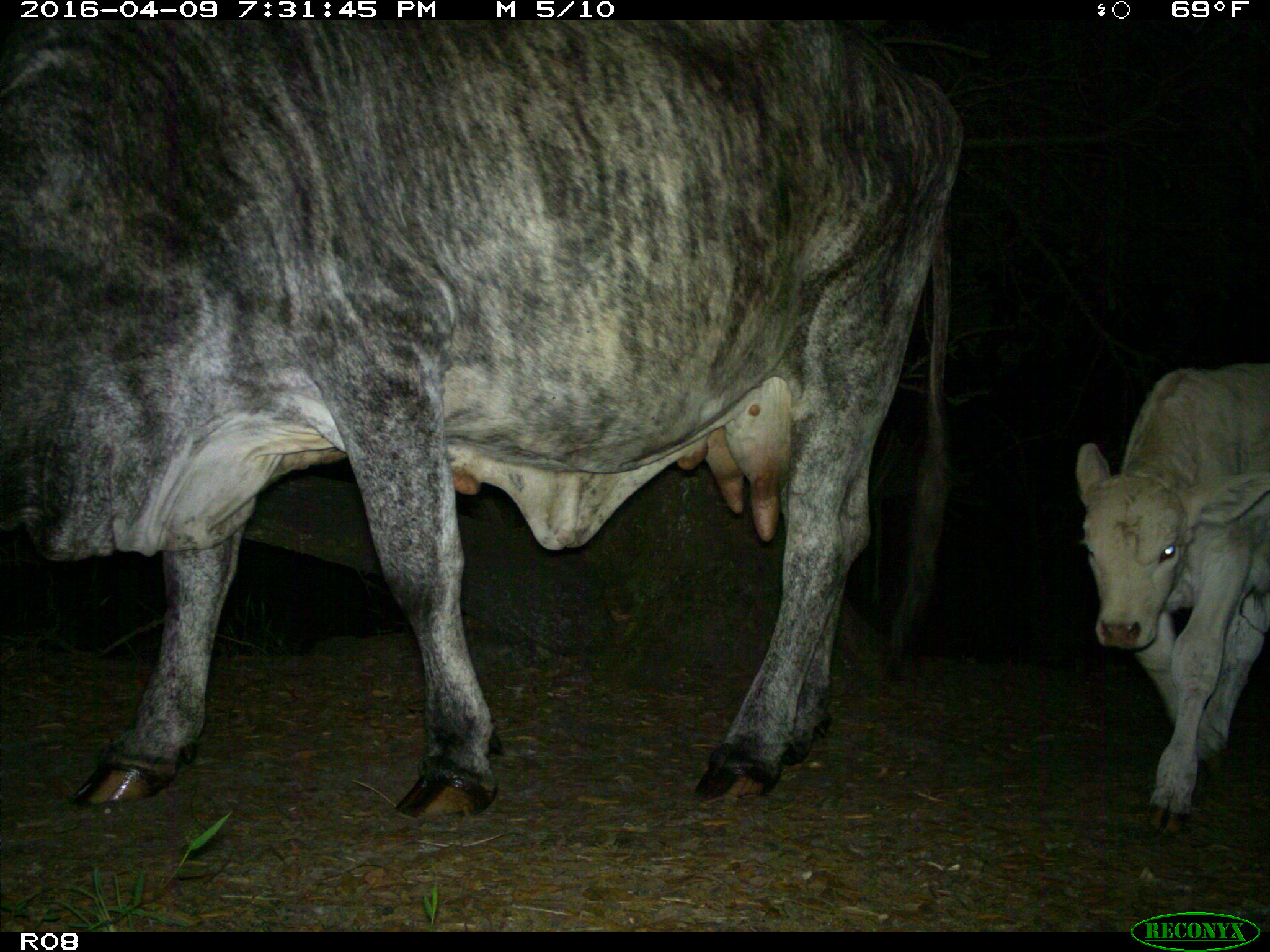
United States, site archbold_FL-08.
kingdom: Animalia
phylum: Chordata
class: Mammalia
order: Artiodactyla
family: Bovidae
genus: Bos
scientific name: Bos taurus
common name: domestic cow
Bos taurus (domestic cow).